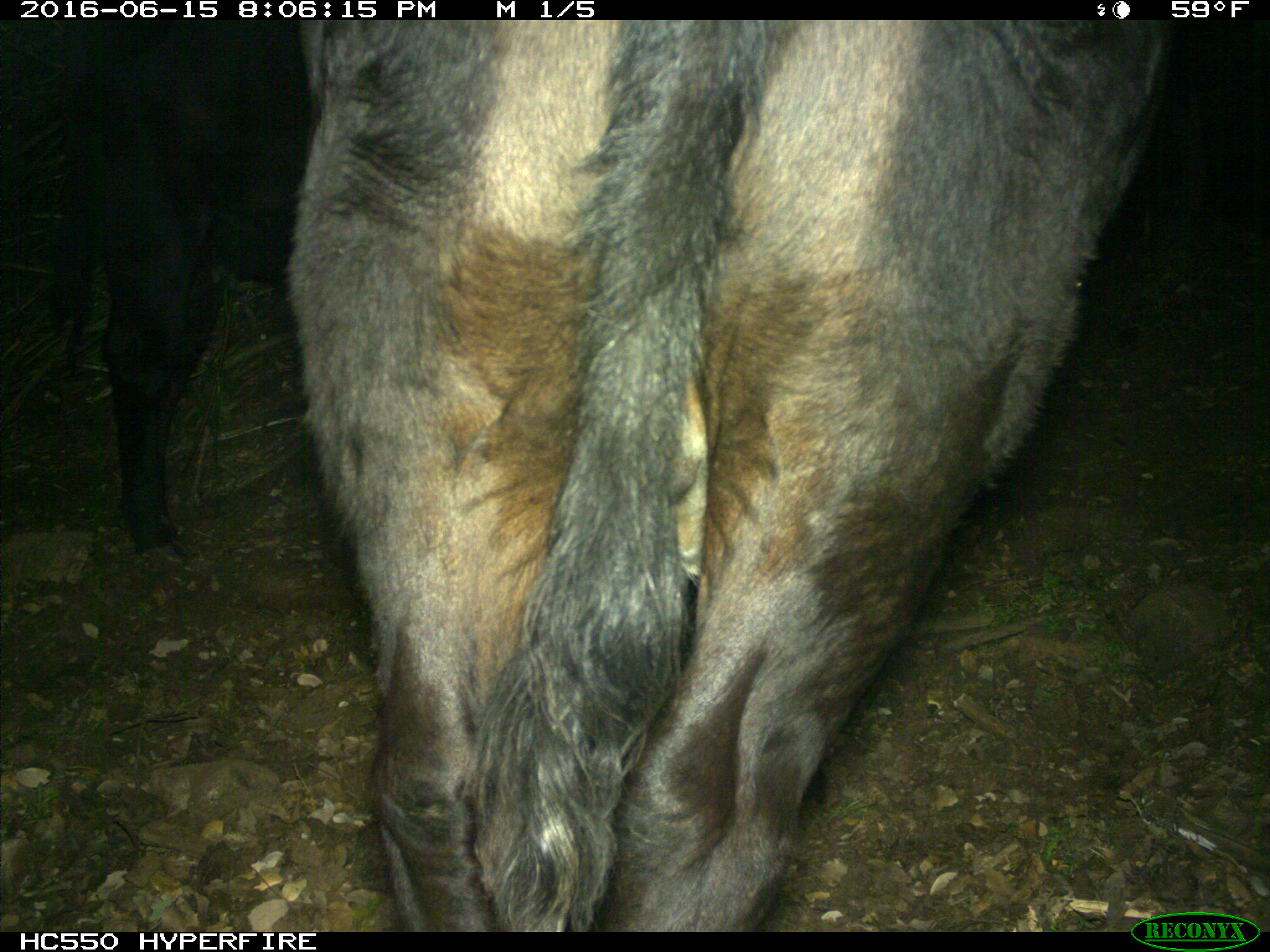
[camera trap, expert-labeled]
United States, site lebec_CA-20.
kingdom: Animalia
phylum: Chordata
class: Mammalia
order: Artiodactyla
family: Bovidae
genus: Bos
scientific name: Bos taurus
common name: domestic cow